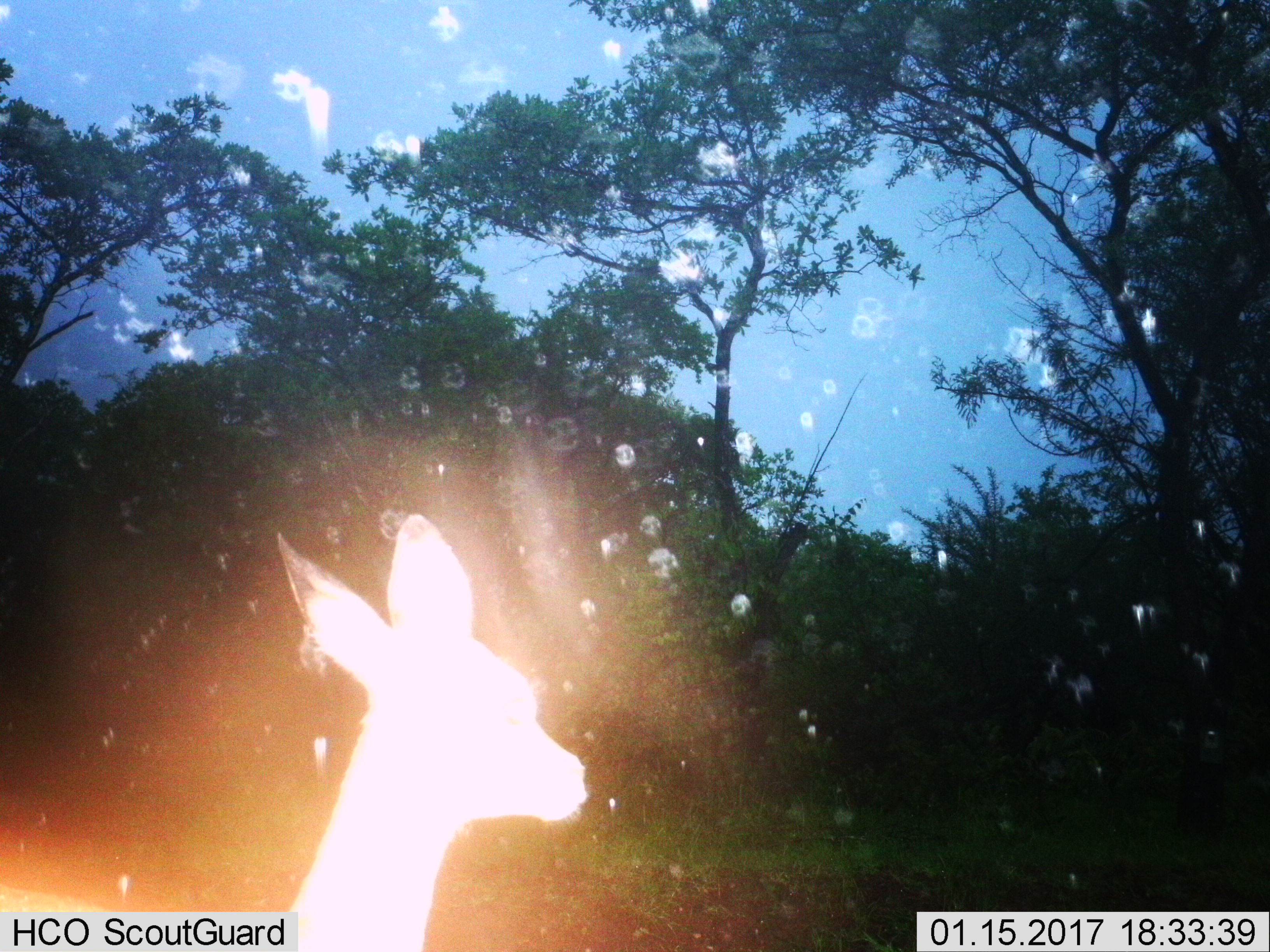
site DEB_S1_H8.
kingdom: Animalia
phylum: Chordata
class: Mammalia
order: Artiodactyla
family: Bovidae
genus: Aepyceros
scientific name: Aepyceros melampus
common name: impala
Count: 1.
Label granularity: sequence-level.